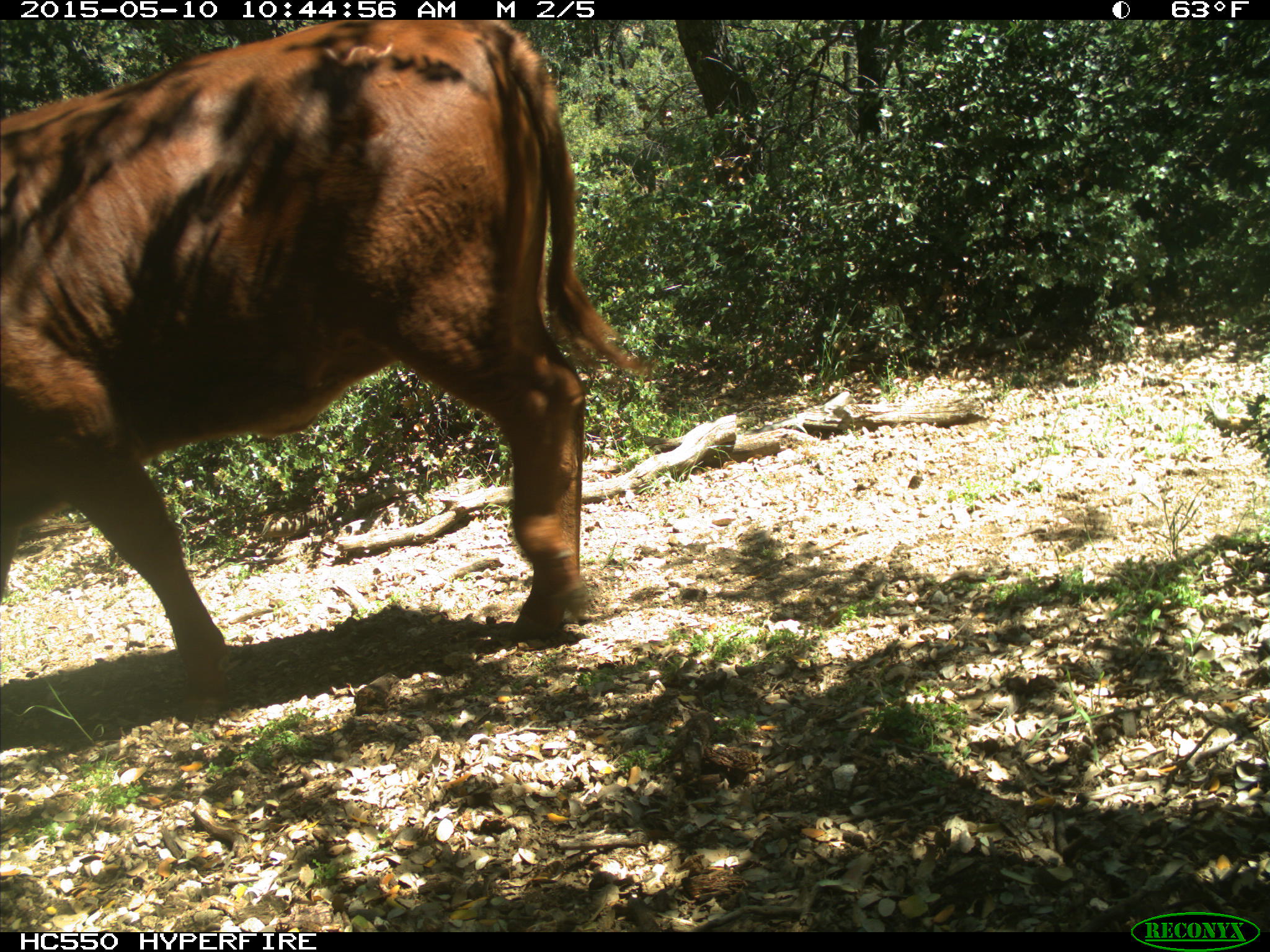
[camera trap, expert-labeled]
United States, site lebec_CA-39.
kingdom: Animalia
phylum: Chordata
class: Mammalia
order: Artiodactyla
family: Bovidae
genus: Bos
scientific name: Bos taurus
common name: domestic cow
Bos taurus (domestic cow).